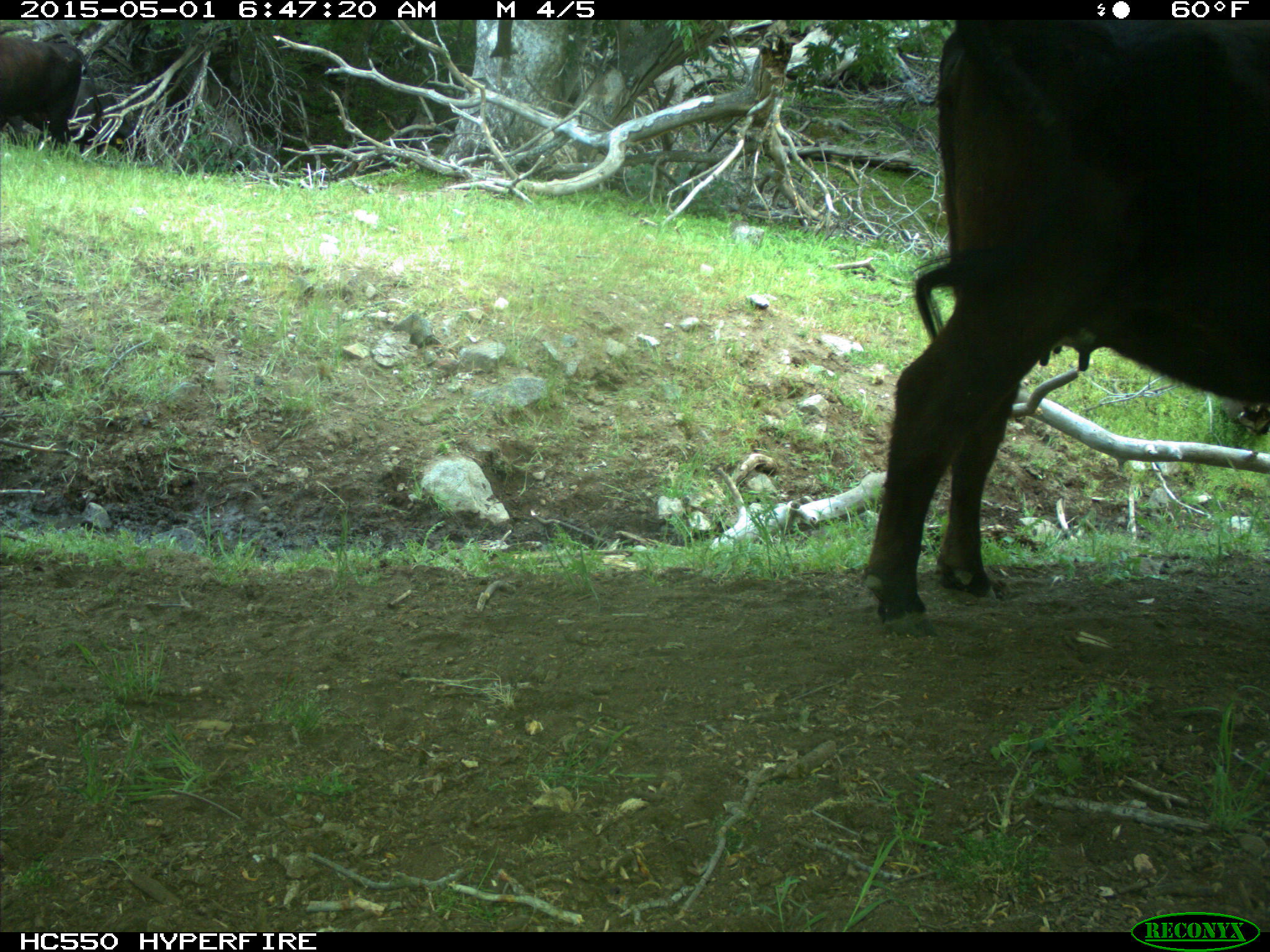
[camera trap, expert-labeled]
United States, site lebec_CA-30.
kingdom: Animalia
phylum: Chordata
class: Mammalia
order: Artiodactyla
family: Bovidae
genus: Bos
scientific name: Bos taurus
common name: domestic cow